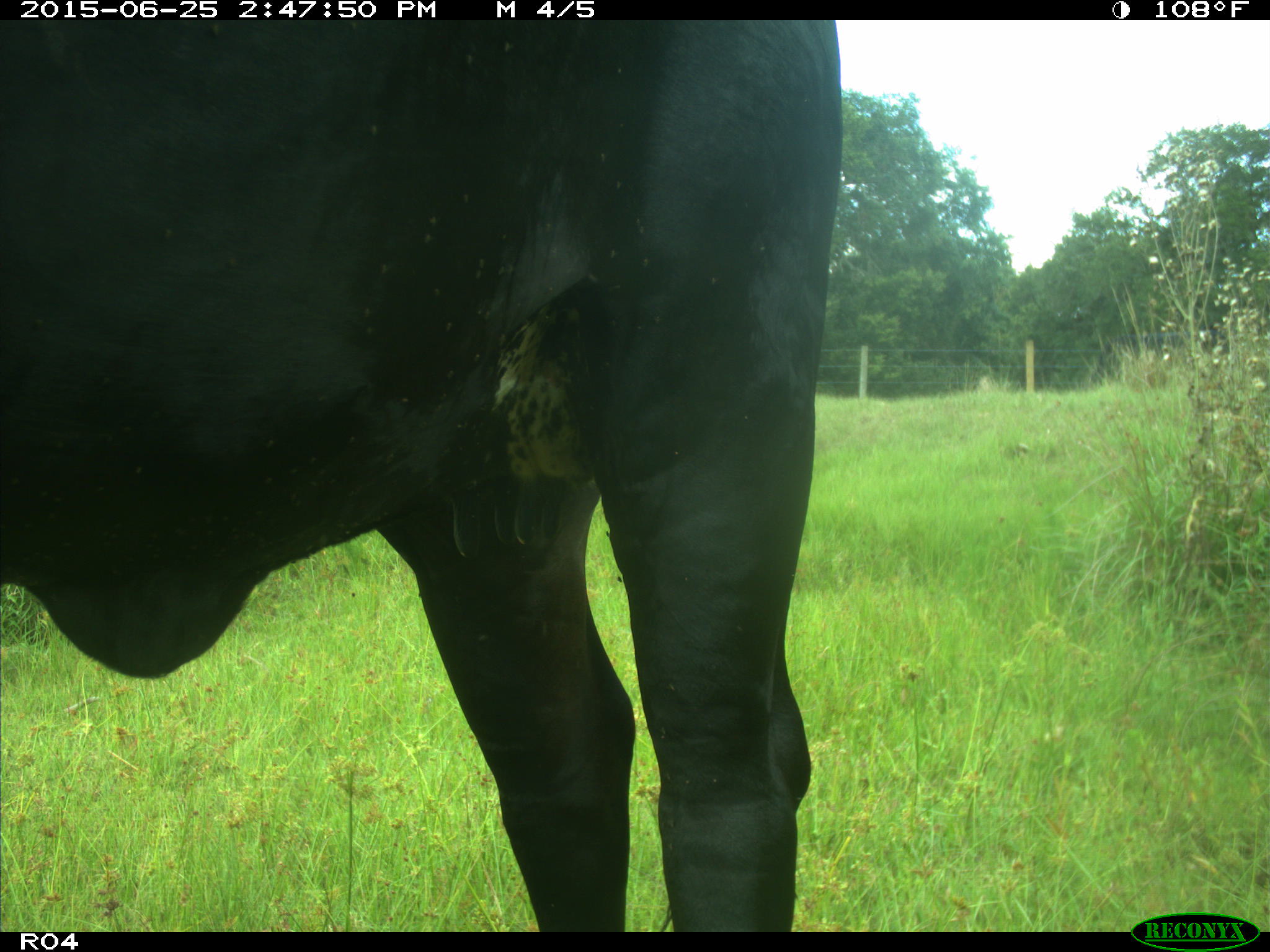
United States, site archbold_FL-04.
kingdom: Animalia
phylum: Chordata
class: Mammalia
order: Artiodactyla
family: Bovidae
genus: Bos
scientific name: Bos taurus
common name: domestic cow